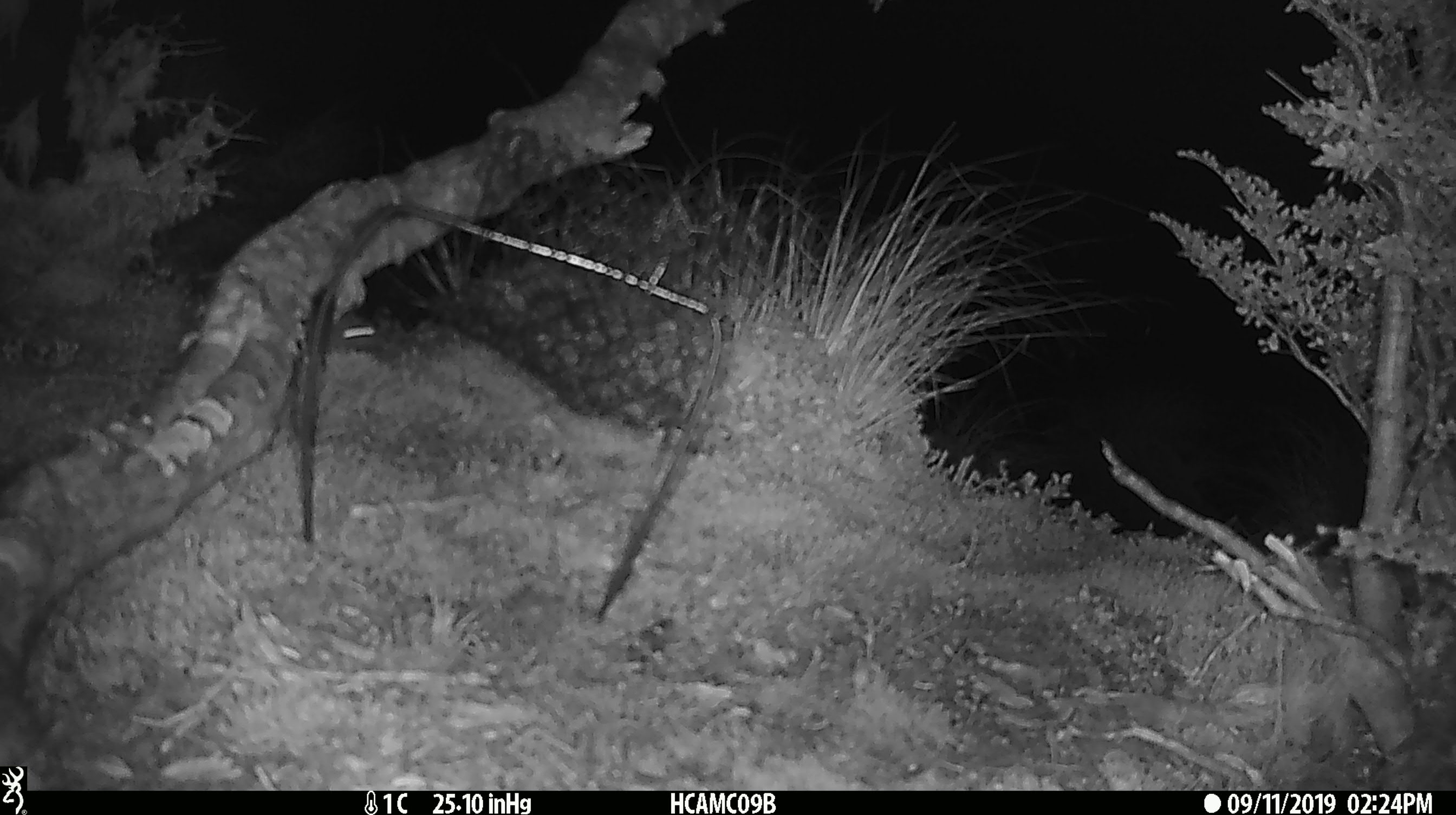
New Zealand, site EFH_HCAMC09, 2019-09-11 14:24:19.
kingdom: Animalia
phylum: Chordata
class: Mammalia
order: Rodentia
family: Muridae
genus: Mus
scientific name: Mus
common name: mouse